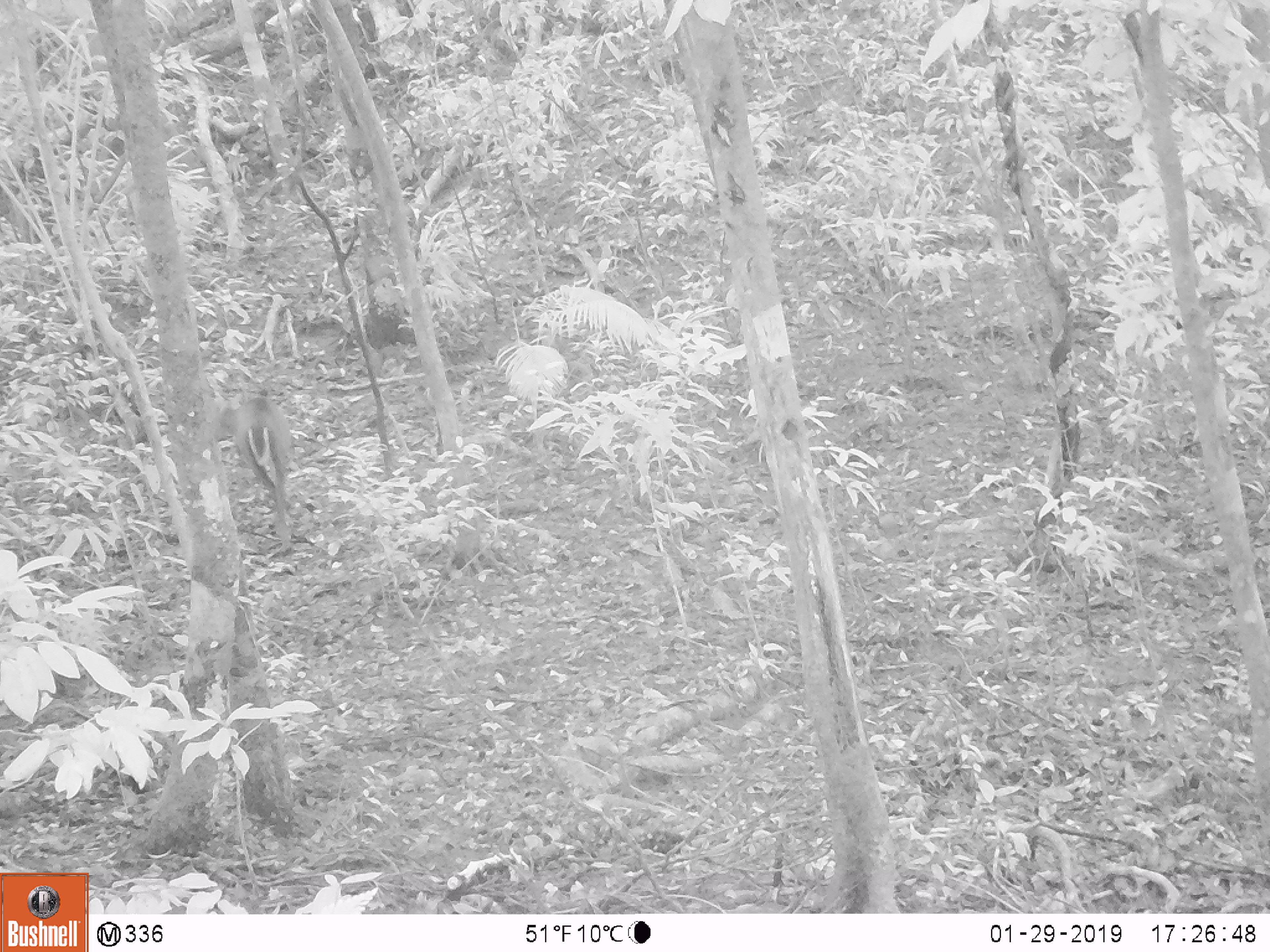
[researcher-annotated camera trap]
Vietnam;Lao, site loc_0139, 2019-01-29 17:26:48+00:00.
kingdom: Animalia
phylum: Chordata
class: Mammalia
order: Artiodactyla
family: Cervidae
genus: Muntiacus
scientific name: Muntiacus rooseveltorum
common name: roosevelt's muntjac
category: roosevelts muntjac group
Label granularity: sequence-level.